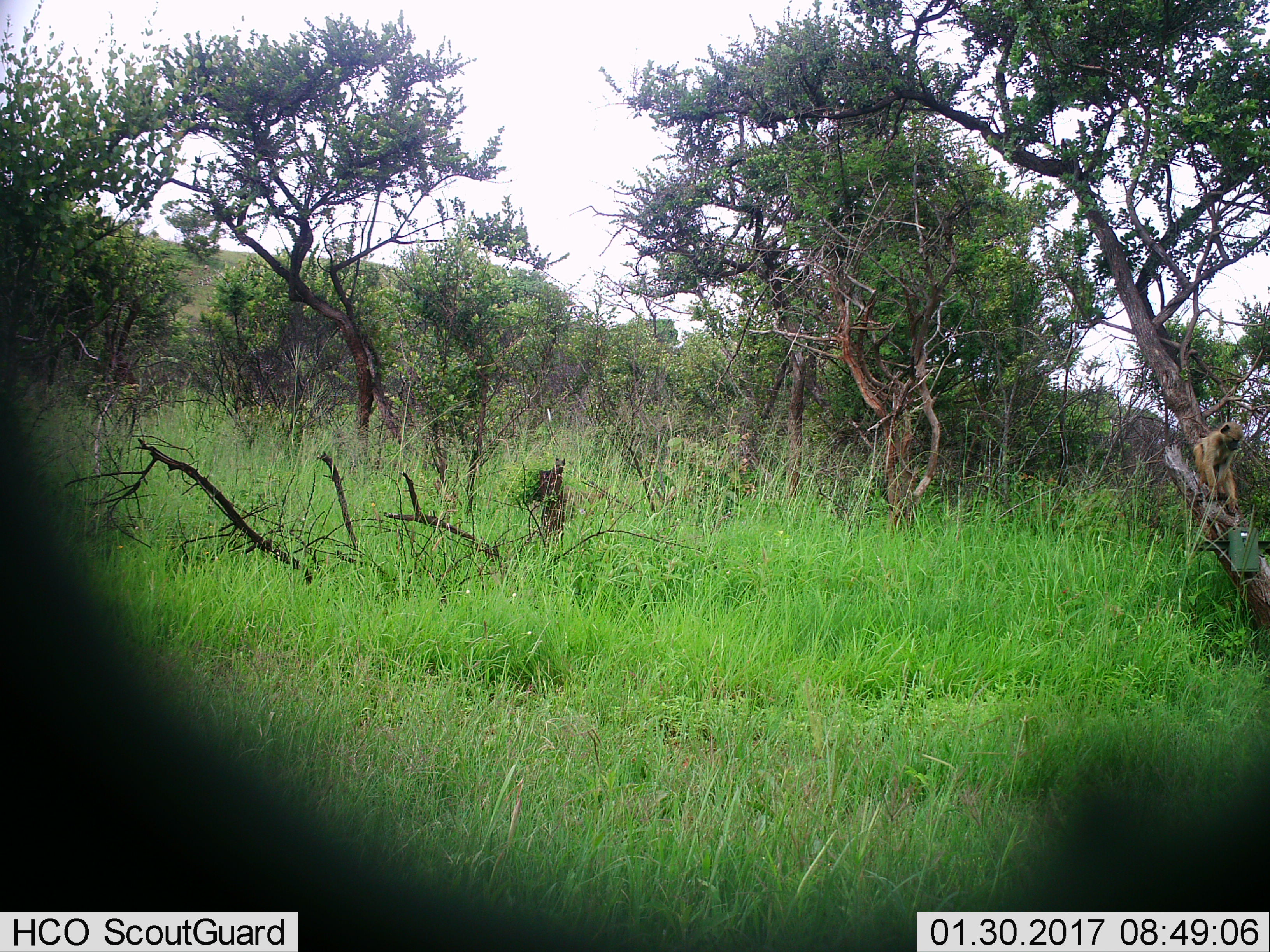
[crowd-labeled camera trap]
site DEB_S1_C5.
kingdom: Animalia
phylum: Chordata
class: Mammalia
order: Primates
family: Cercopithecidae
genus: Papio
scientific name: Papio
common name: baboon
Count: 1.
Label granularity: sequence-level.